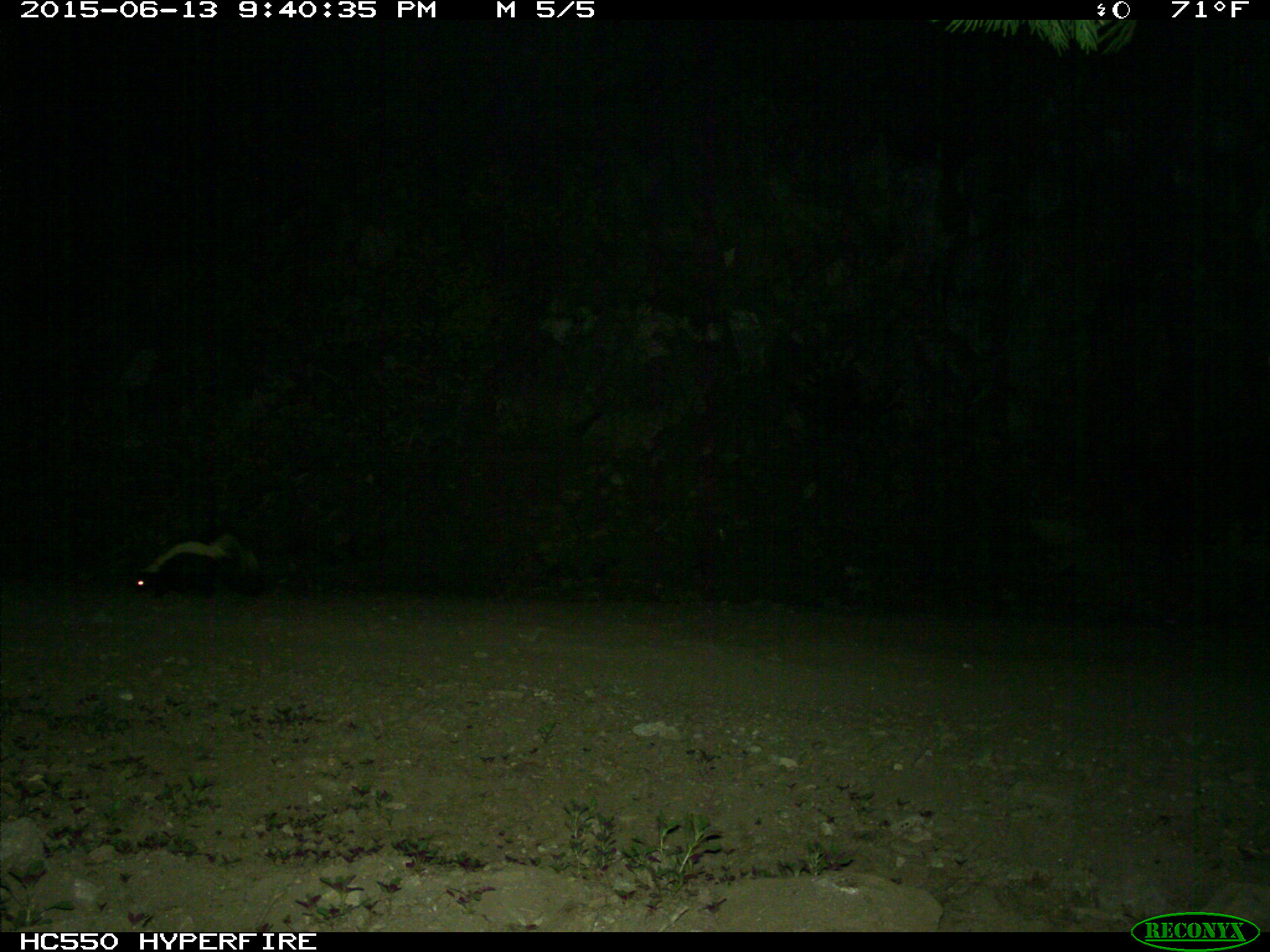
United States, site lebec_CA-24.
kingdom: Animalia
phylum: Chordata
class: Mammalia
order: Carnivora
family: Mephitidae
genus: Mephitis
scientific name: Mephitis mephitis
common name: striped skunk